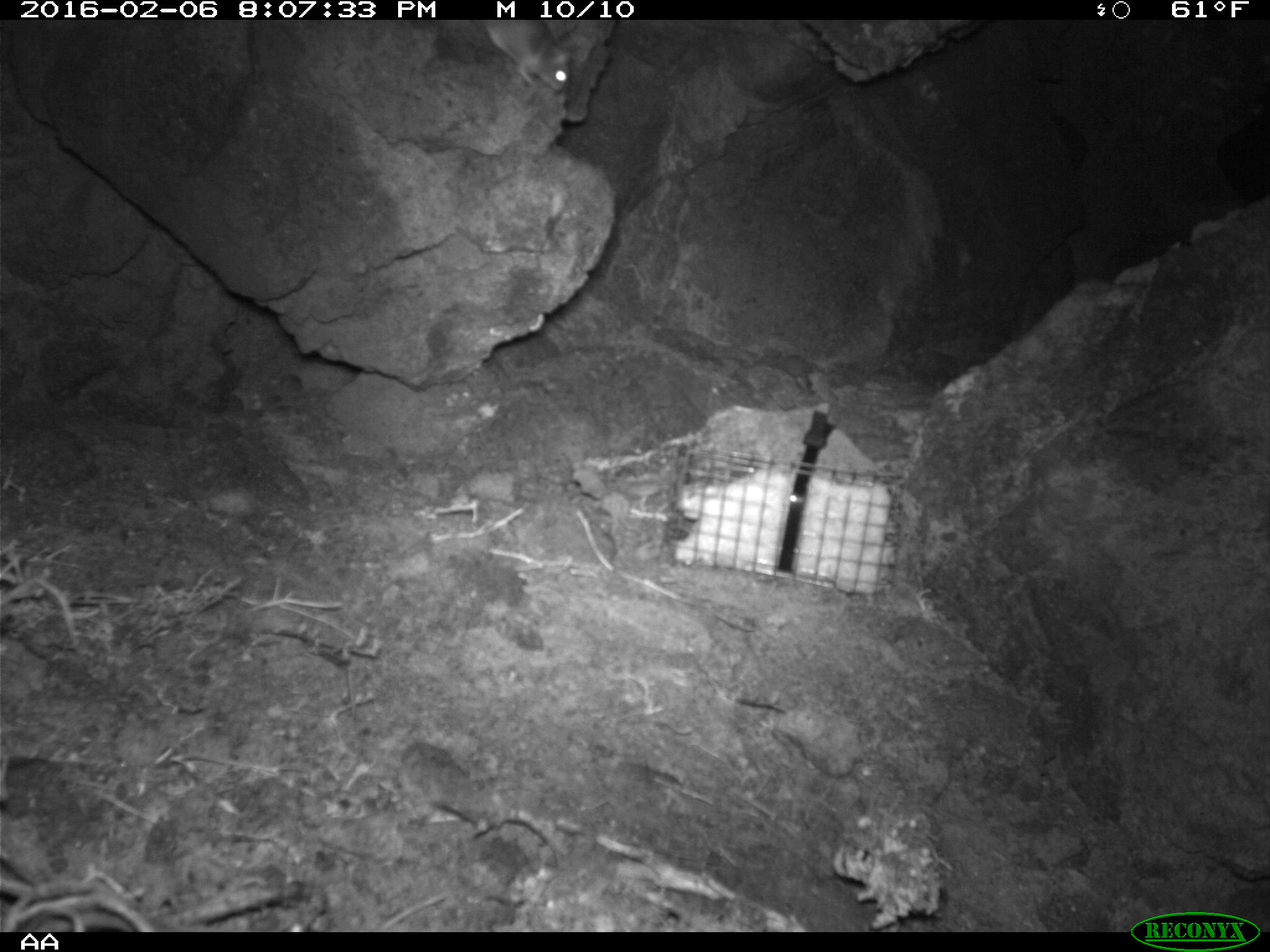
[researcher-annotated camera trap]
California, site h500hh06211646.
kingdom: Animalia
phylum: Chordata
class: Mammalia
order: Rodentia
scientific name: Rodentia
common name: rodent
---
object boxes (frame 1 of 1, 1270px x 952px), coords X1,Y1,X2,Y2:
rodent: 487,19,577,92